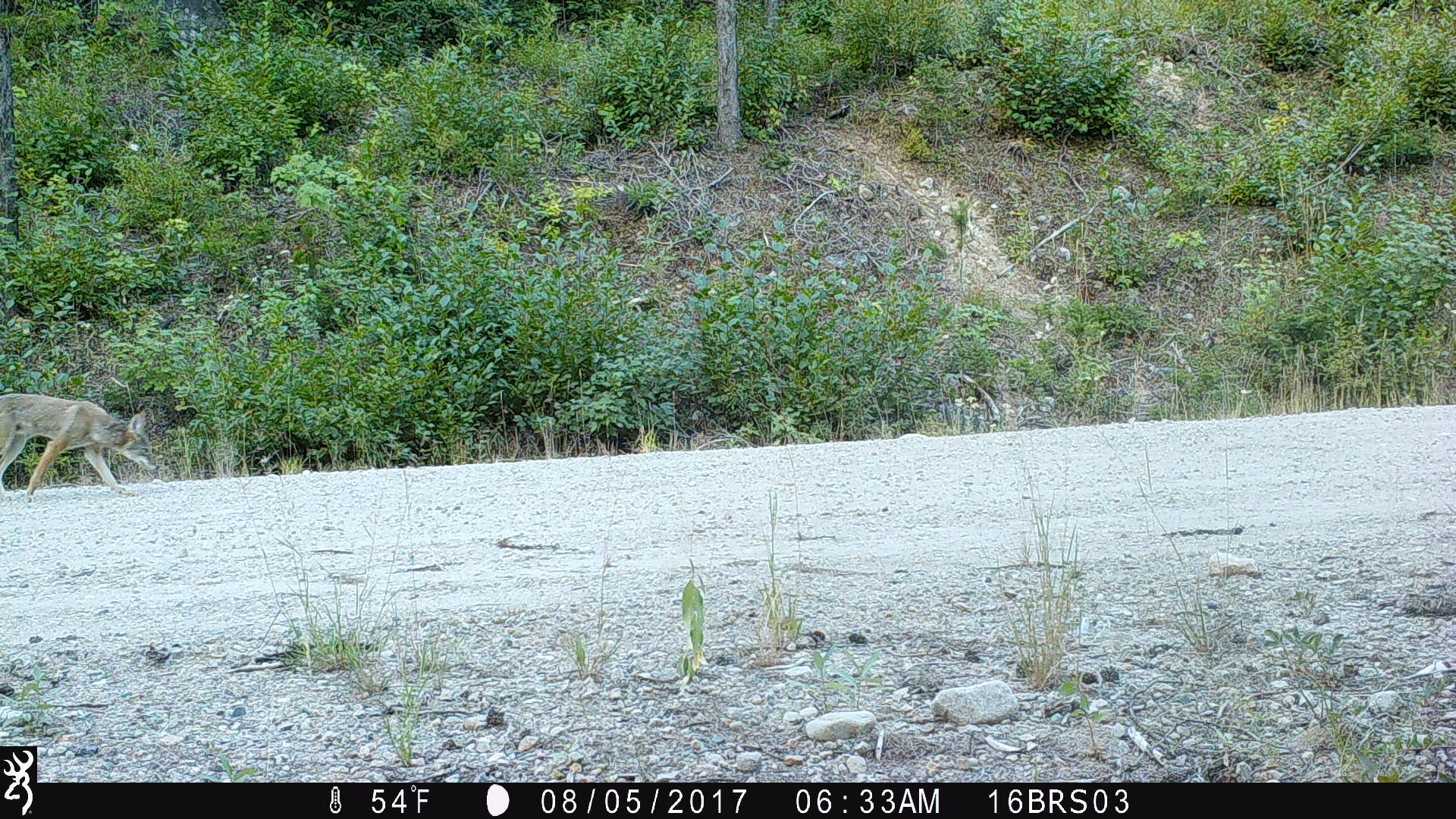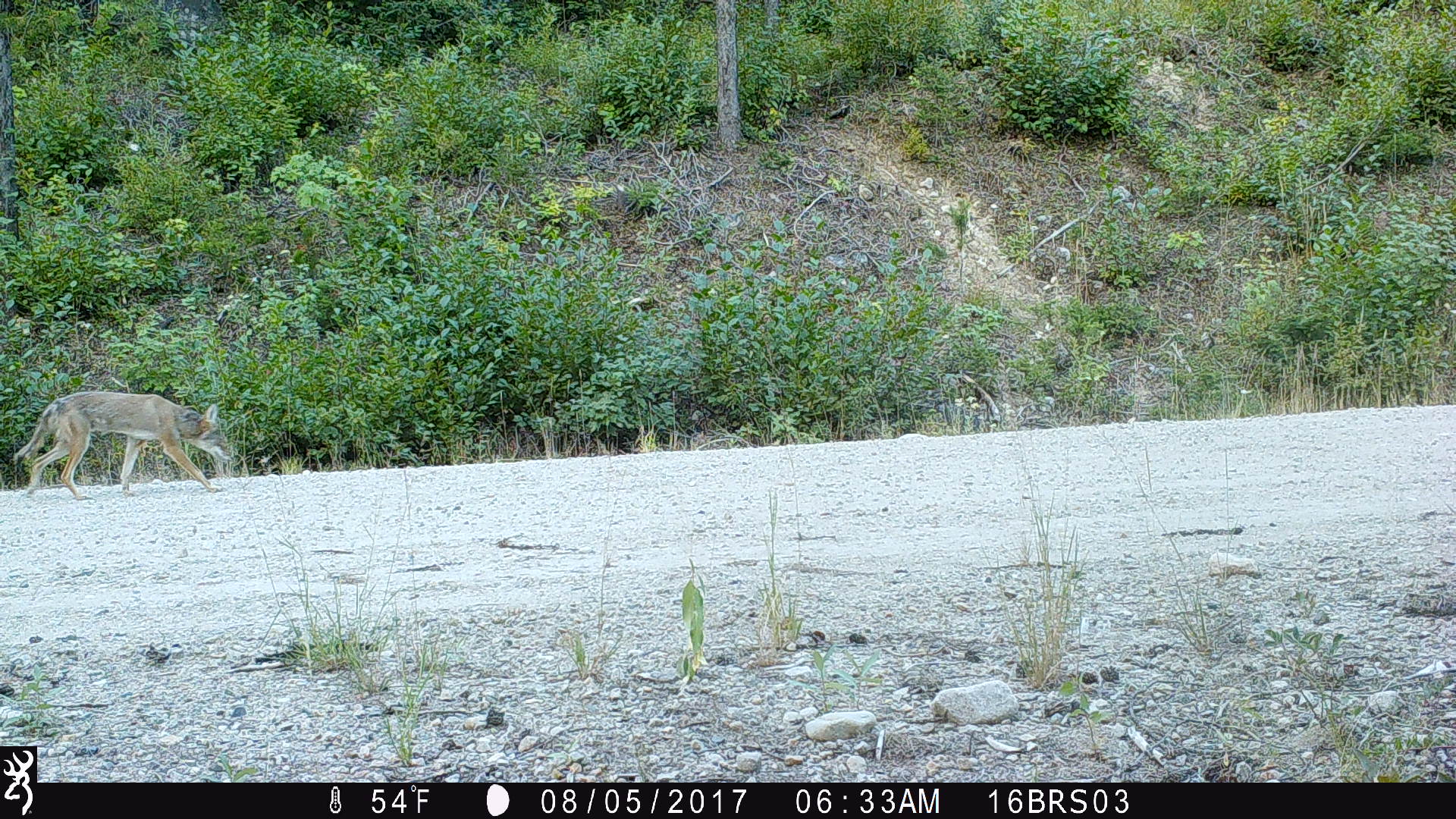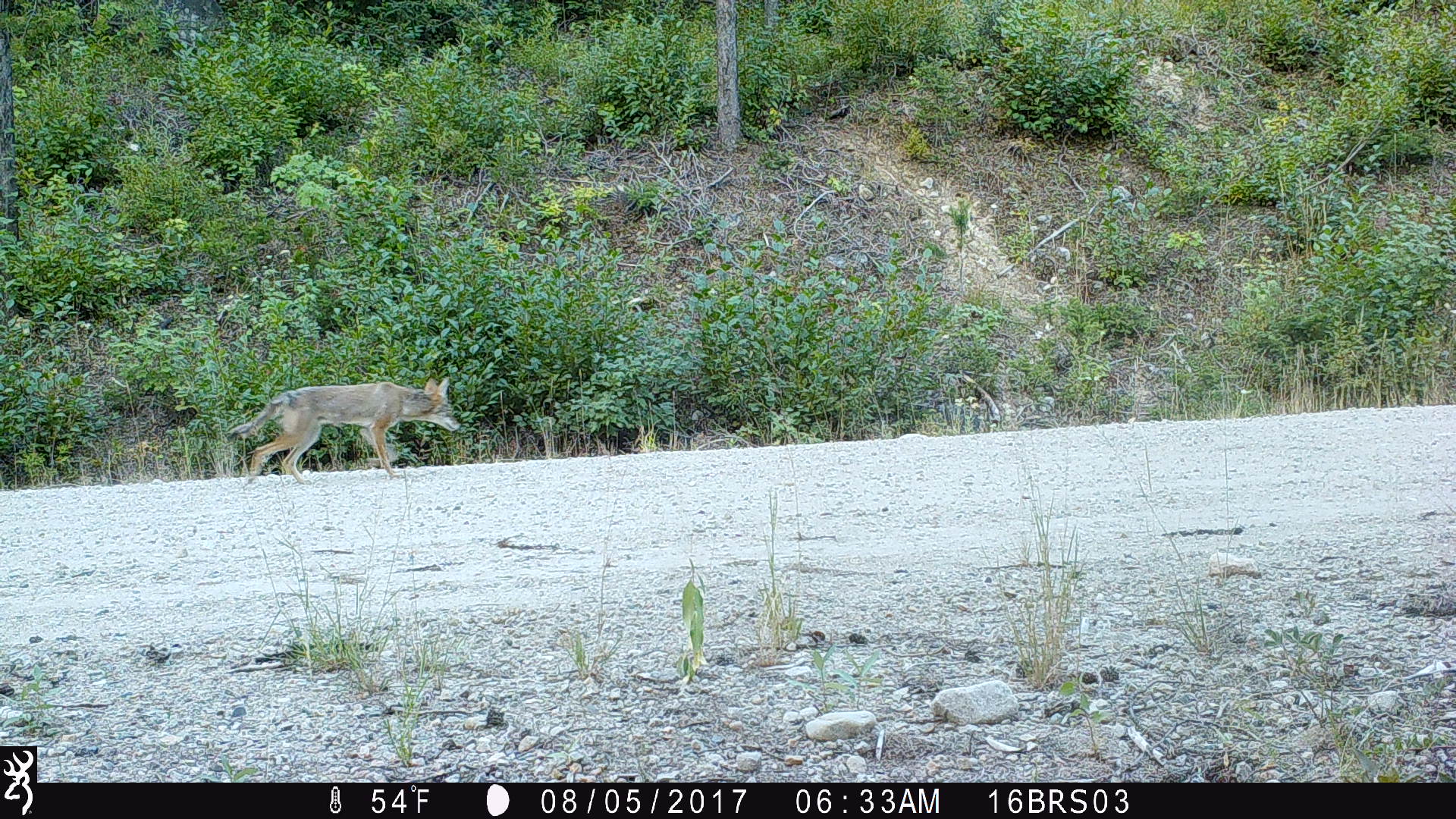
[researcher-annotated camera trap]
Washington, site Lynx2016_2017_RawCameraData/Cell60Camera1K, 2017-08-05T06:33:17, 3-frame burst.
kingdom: Animalia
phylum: Chordata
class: Mammalia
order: Carnivora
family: Canidae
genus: Canis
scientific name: Canis latrans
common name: coyote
Canis latrans (coyote). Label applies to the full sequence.